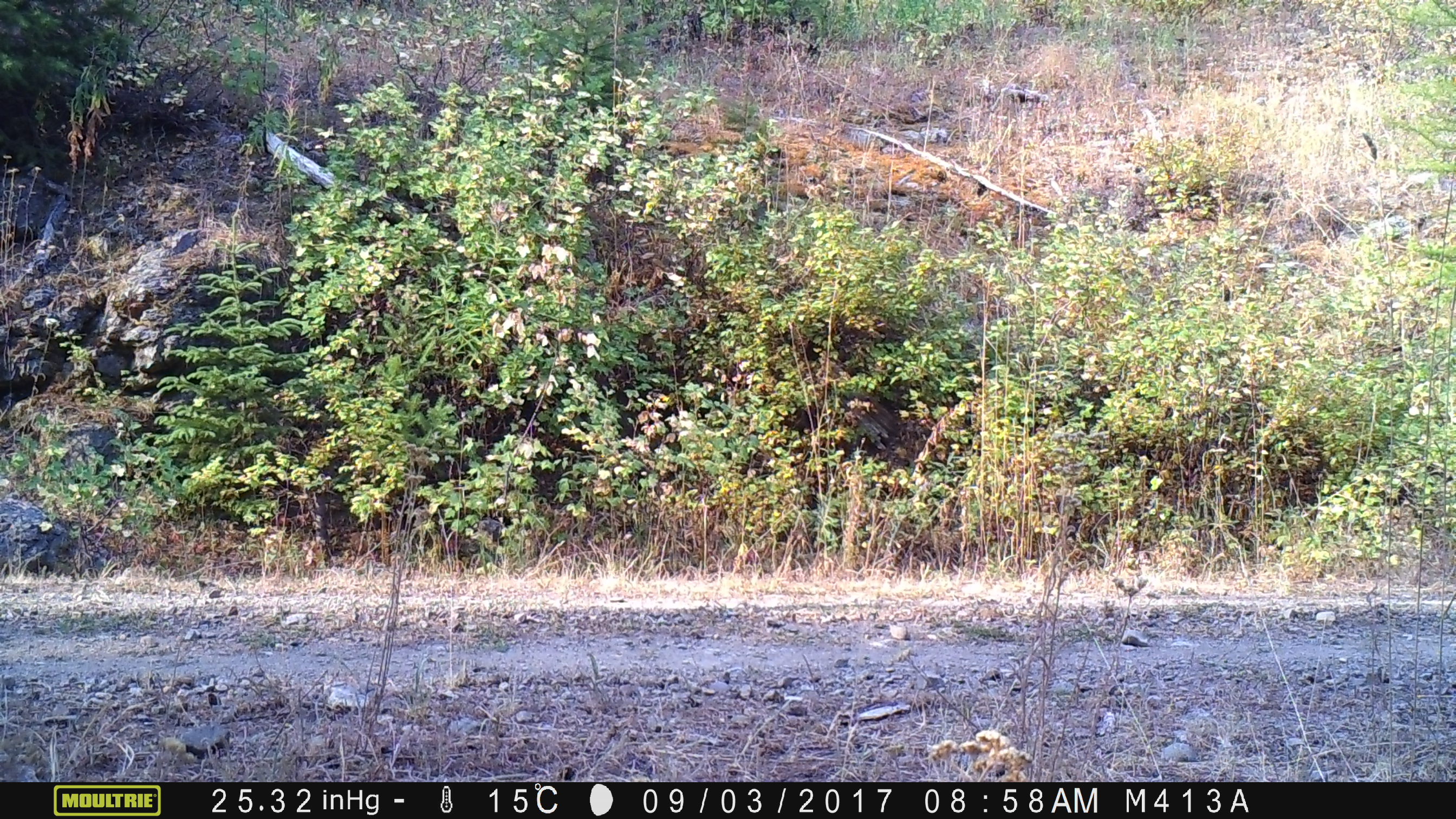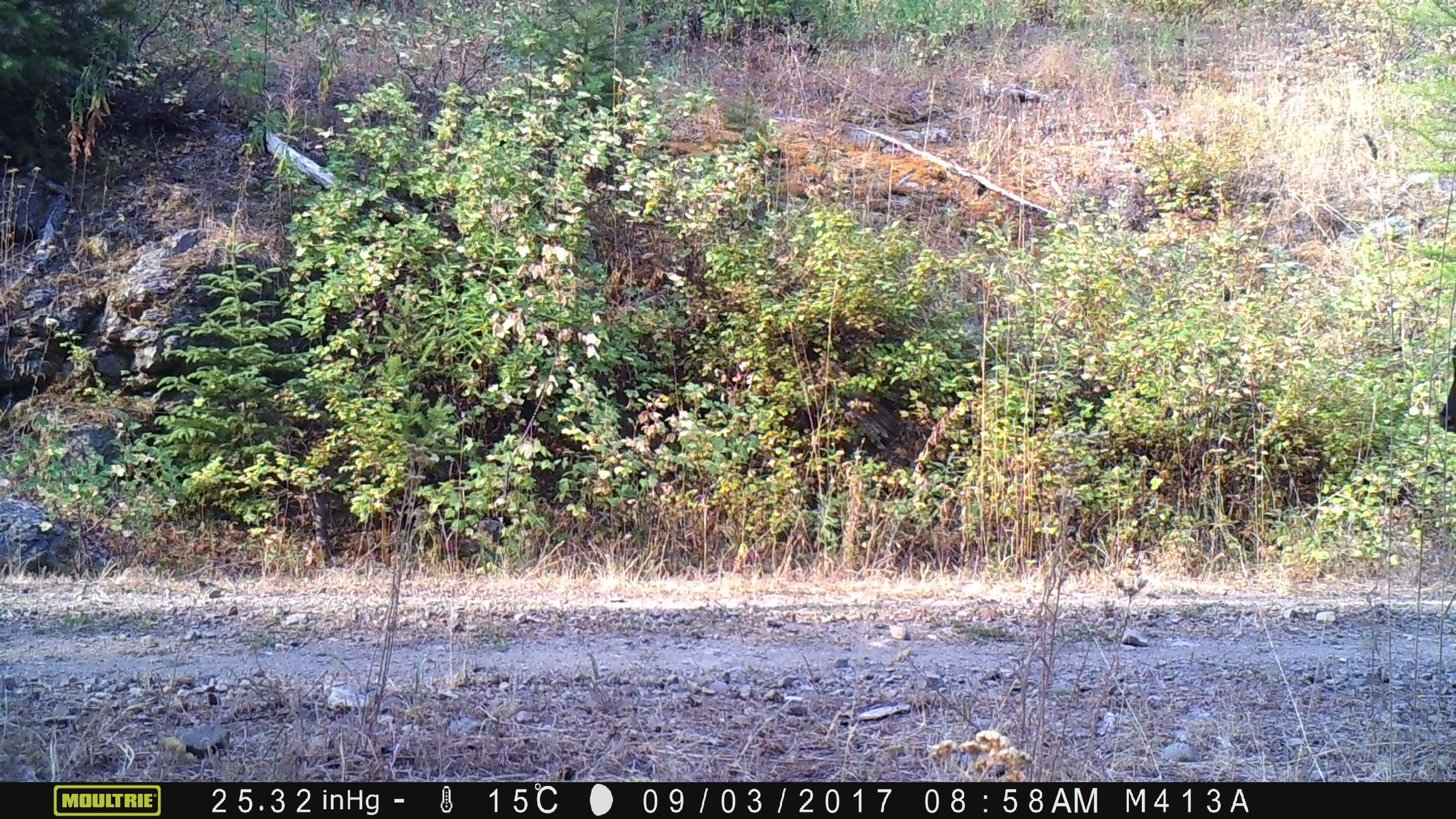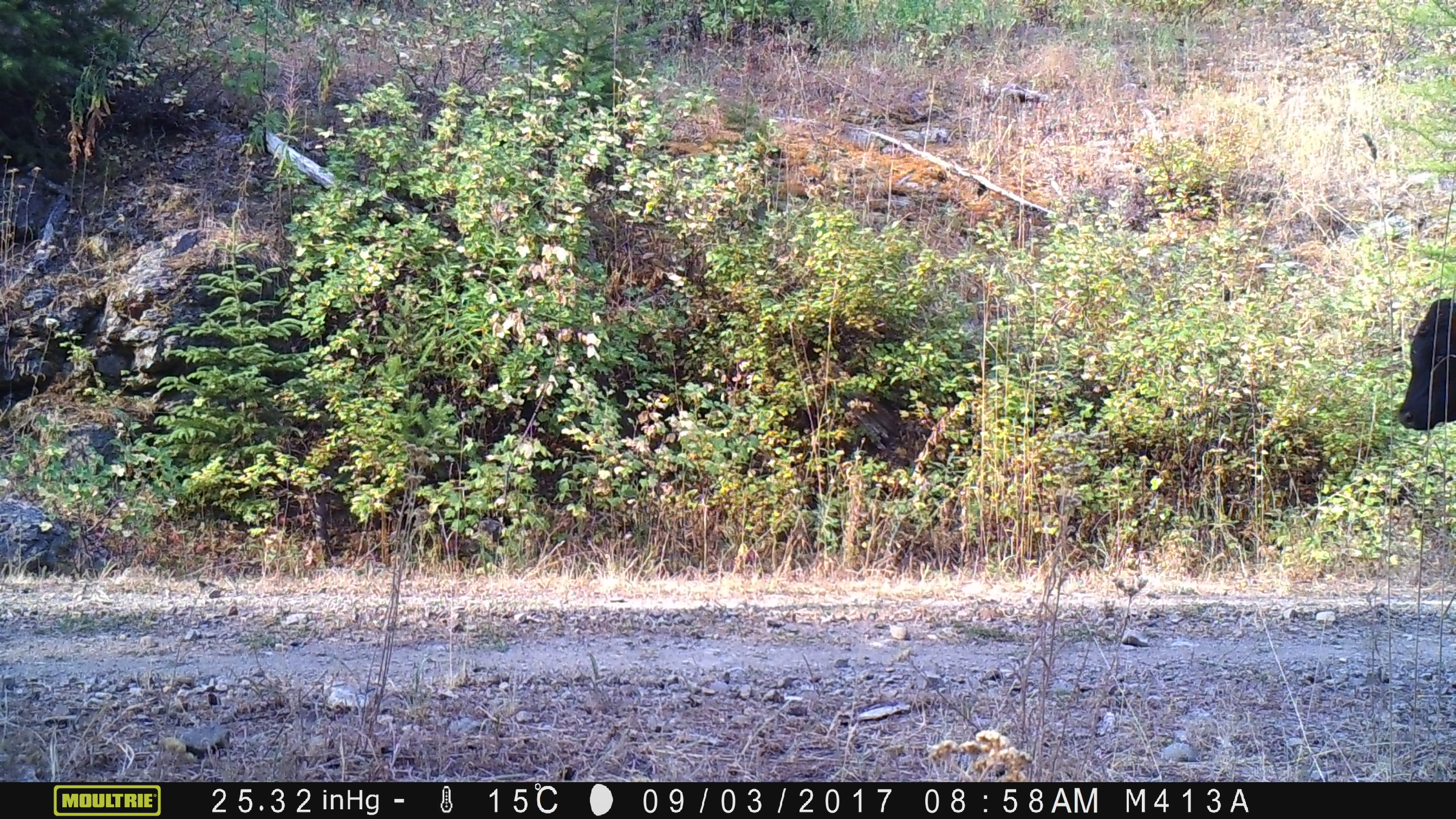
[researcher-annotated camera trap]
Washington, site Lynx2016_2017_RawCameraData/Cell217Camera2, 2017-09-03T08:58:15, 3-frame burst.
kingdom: Animalia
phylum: Chordata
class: Mammalia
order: Artiodactyla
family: Bovidae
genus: Bos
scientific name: Bos taurus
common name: domestic cattle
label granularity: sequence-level